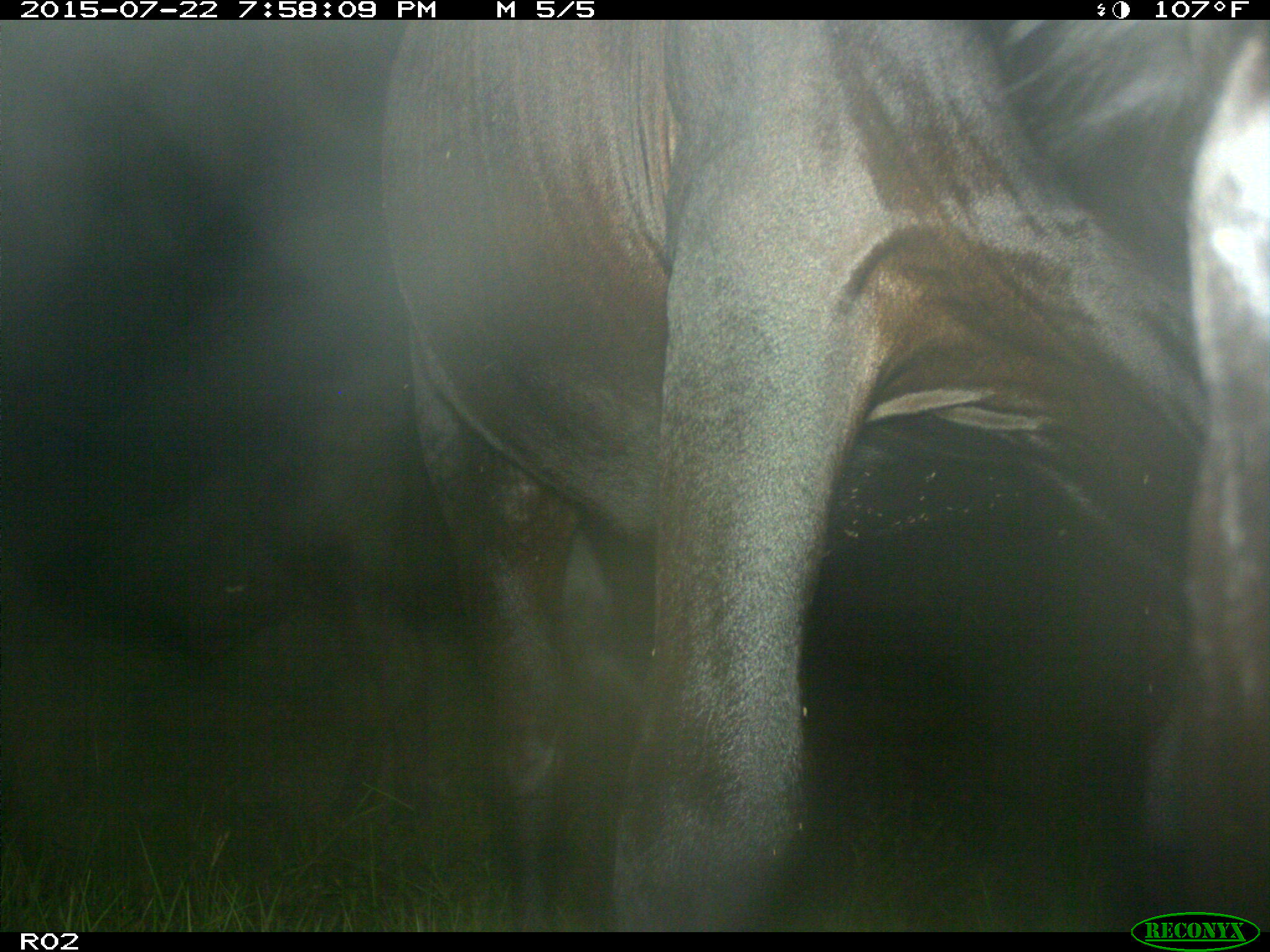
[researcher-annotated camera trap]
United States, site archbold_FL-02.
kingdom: Animalia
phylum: Chordata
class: Mammalia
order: Artiodactyla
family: Bovidae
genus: Bos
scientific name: Bos taurus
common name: domestic cow